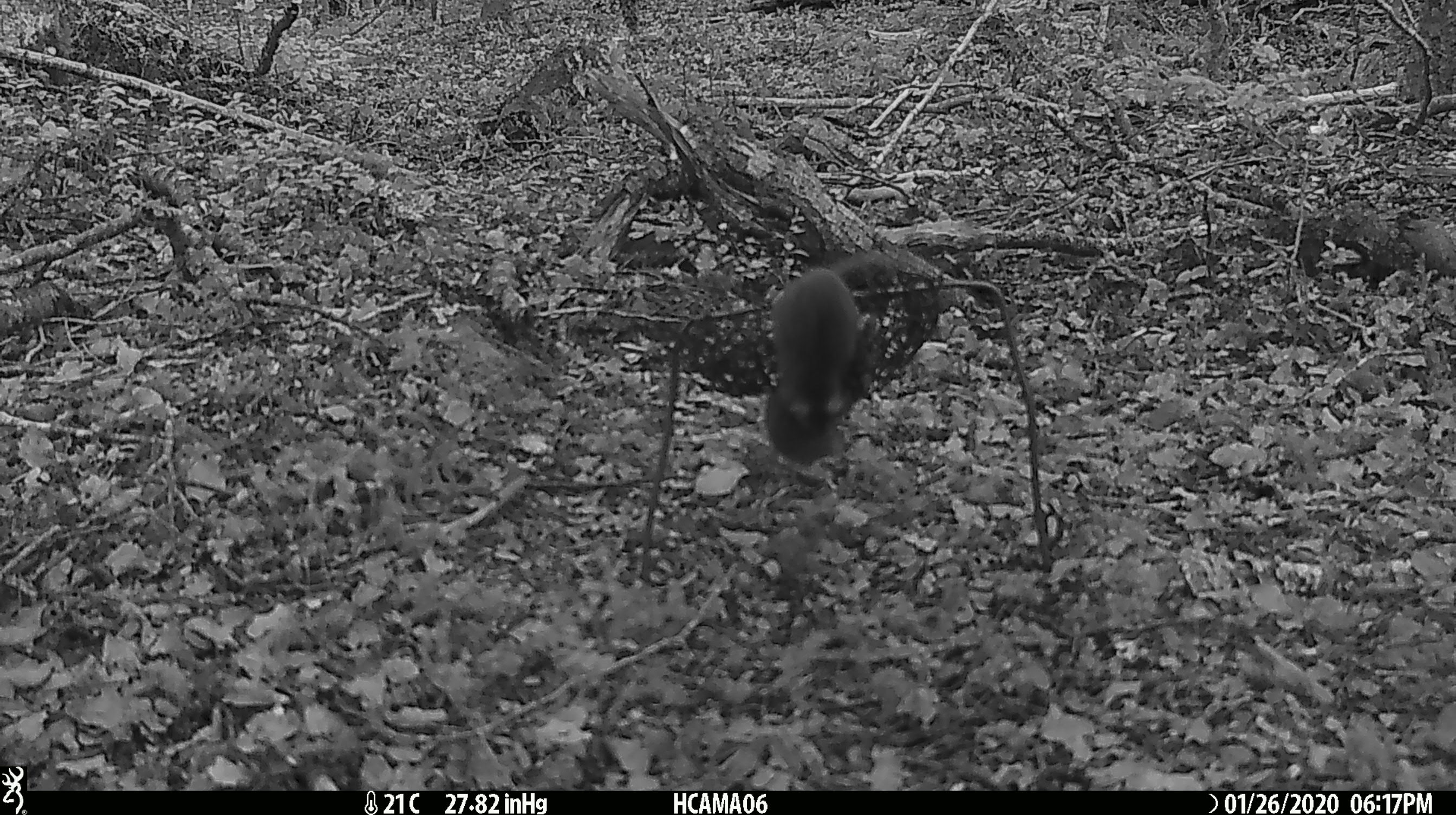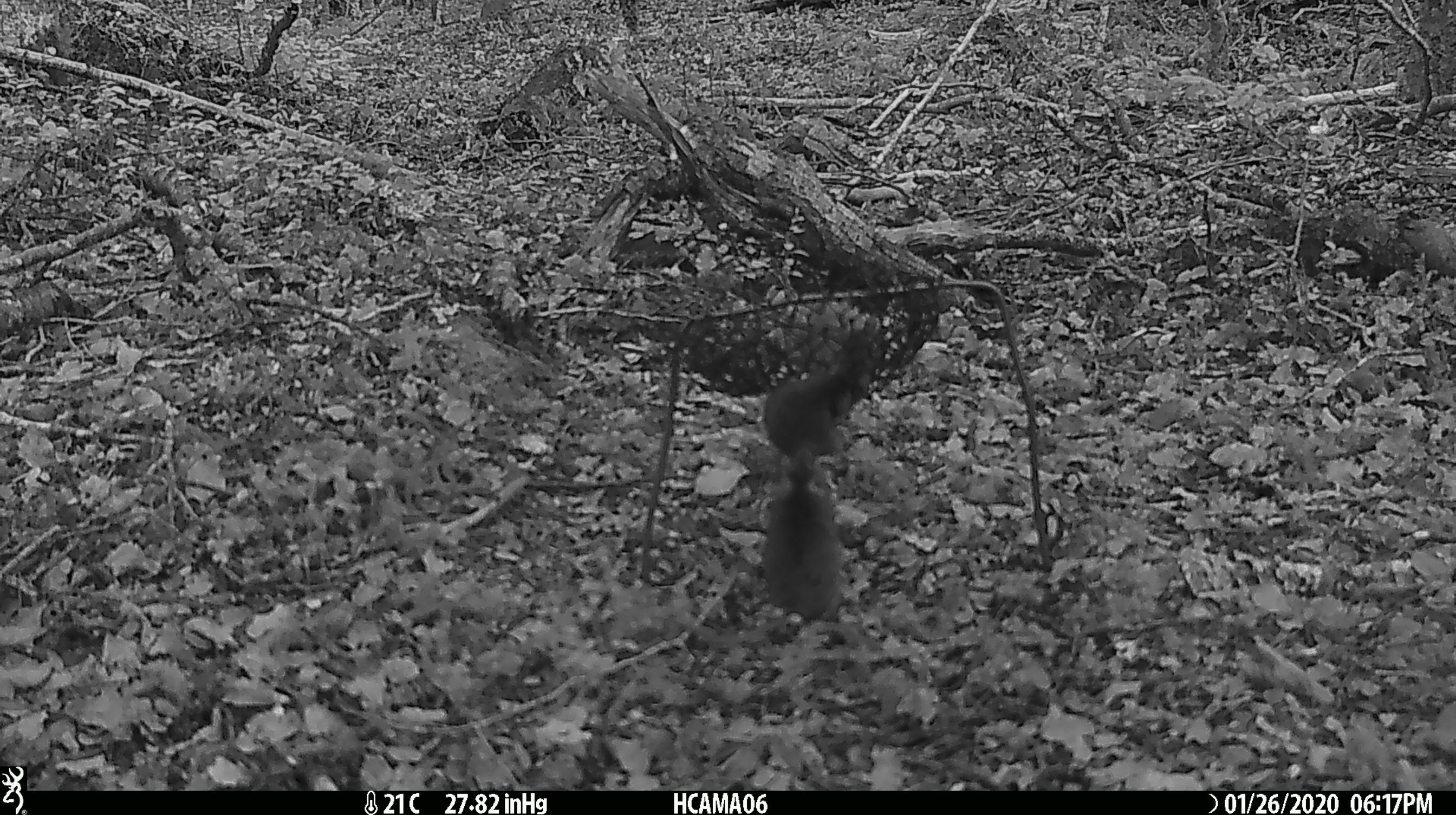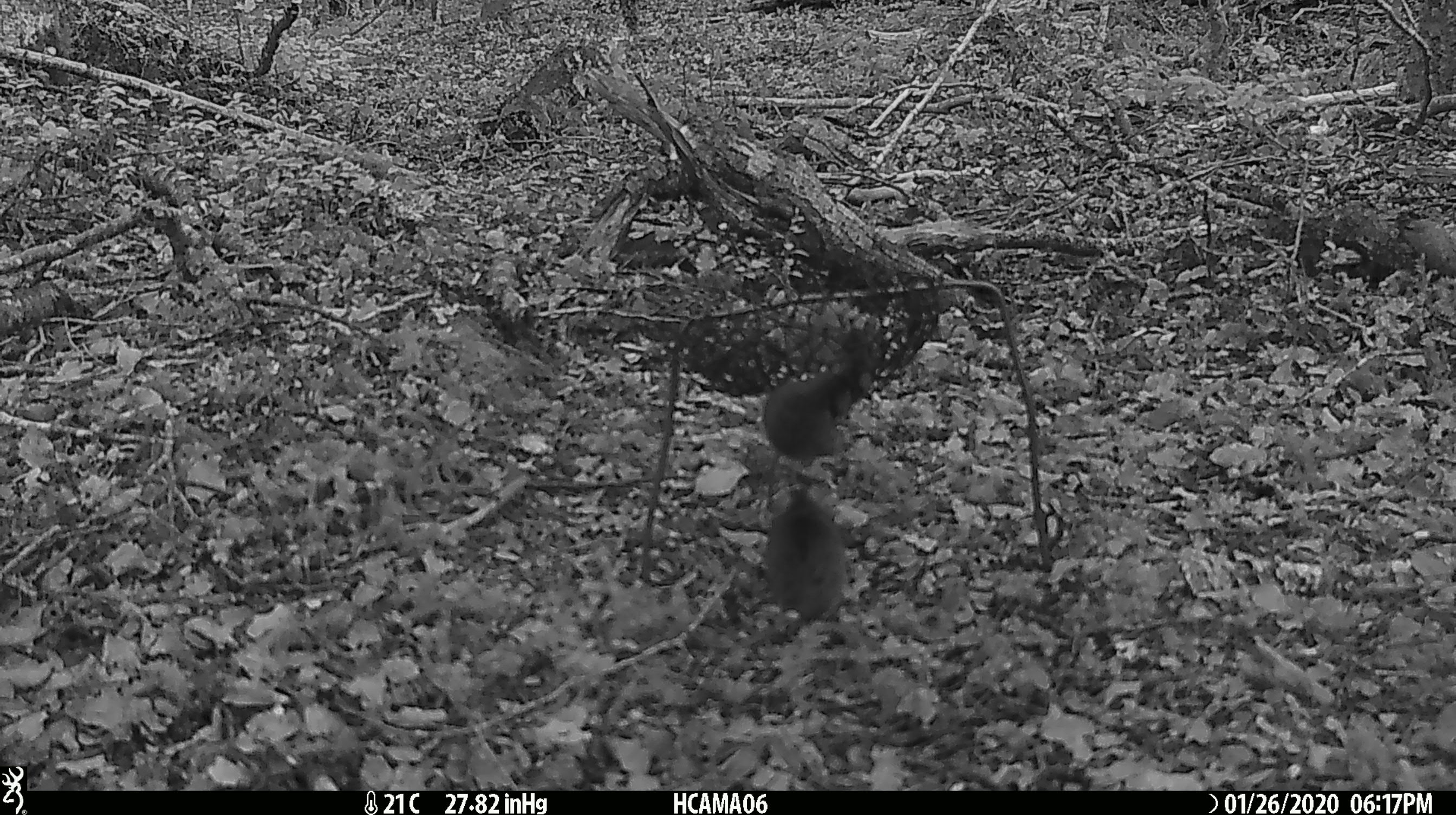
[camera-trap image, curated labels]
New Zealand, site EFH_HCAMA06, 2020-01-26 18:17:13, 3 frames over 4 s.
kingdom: Animalia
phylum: Chordata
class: Mammalia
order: Rodentia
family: Muridae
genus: Mus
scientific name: Mus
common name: mouse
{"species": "mouse (Mus)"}